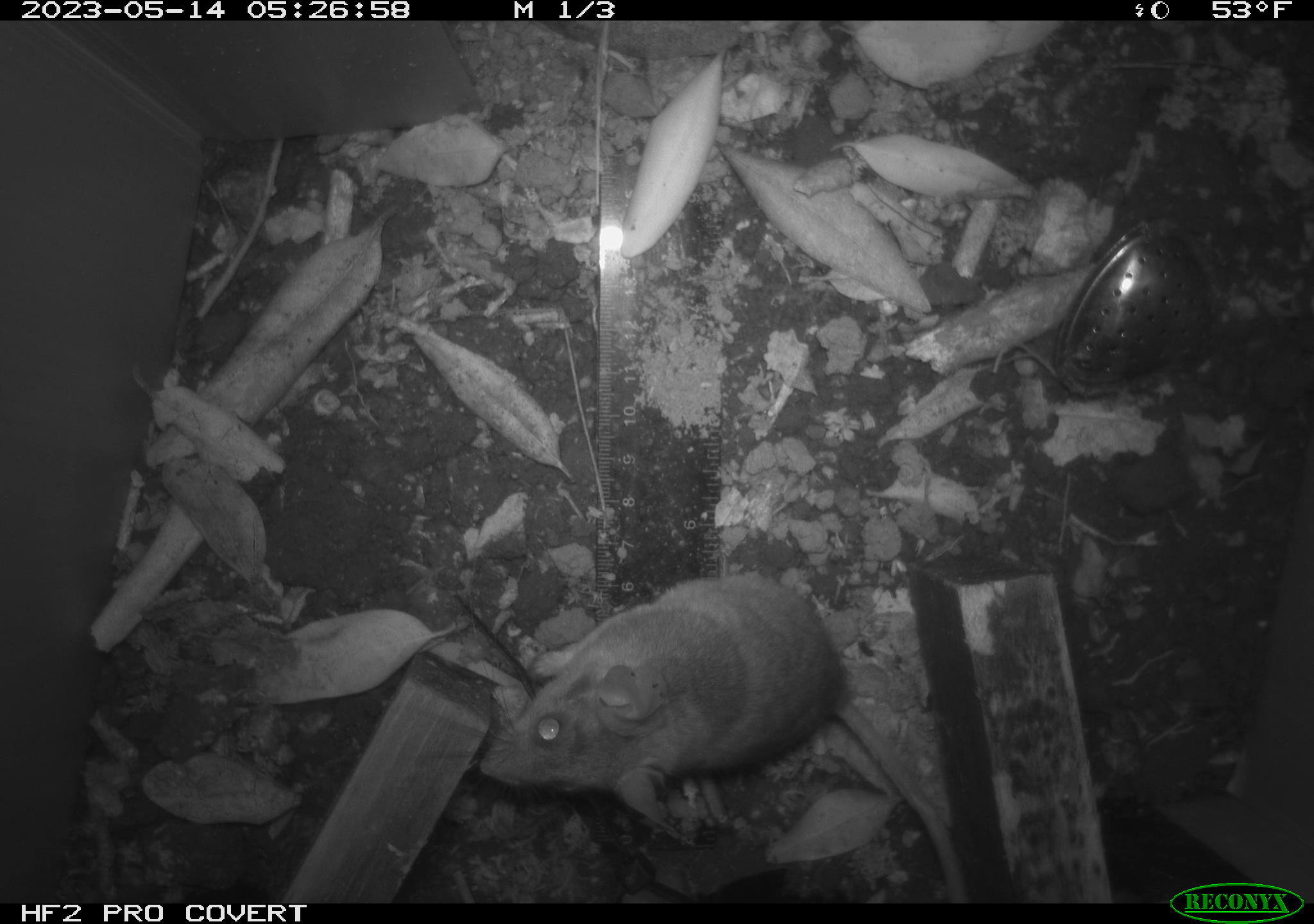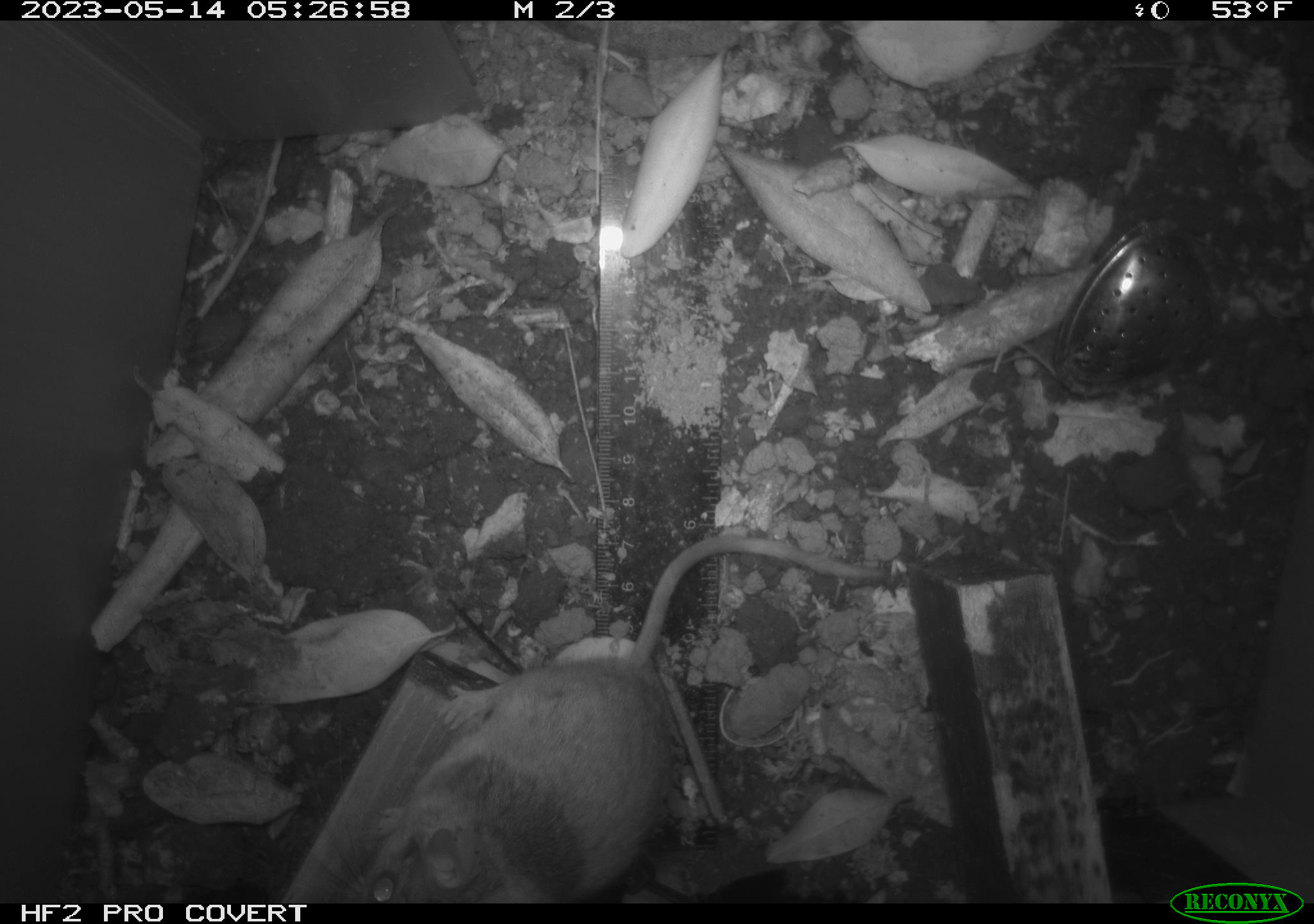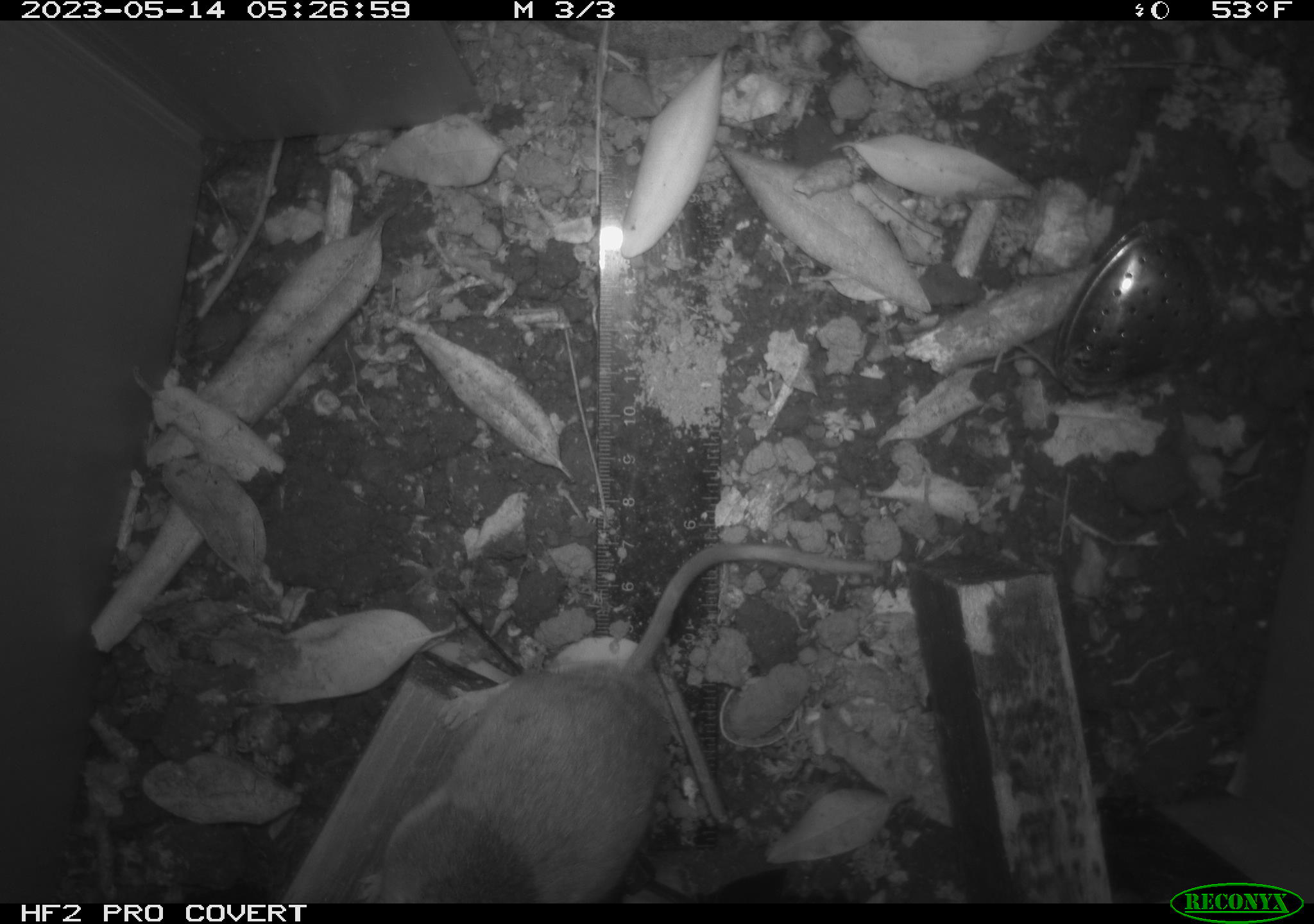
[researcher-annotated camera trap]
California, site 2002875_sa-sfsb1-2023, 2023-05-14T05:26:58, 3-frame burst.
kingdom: Animalia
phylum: Chordata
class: Mammalia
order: Rodentia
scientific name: Rodentia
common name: mouse species